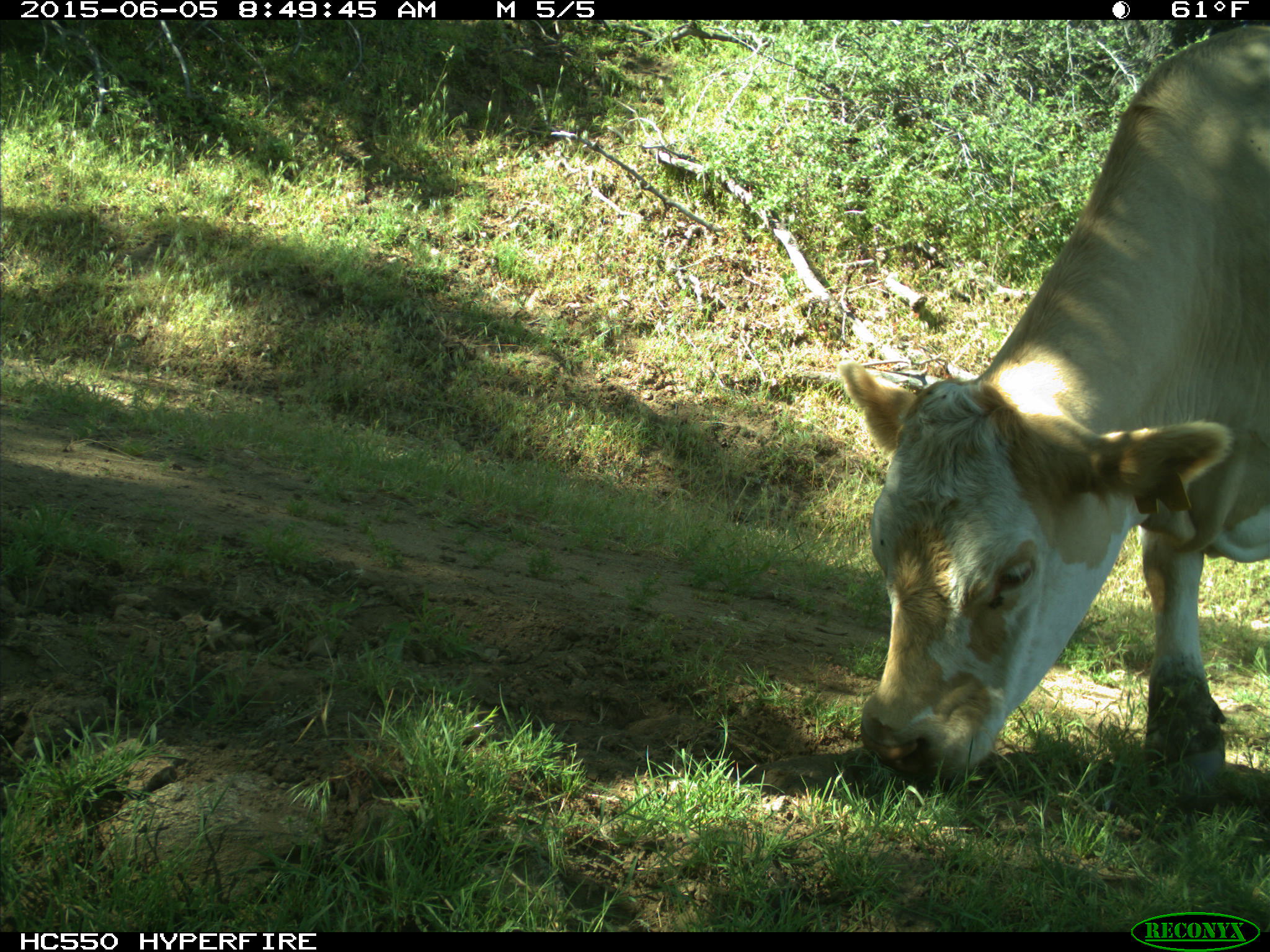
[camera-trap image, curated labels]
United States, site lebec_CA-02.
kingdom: Animalia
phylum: Chordata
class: Mammalia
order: Artiodactyla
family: Bovidae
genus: Bos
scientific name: Bos taurus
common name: domestic cow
Bos taurus (domestic cow).